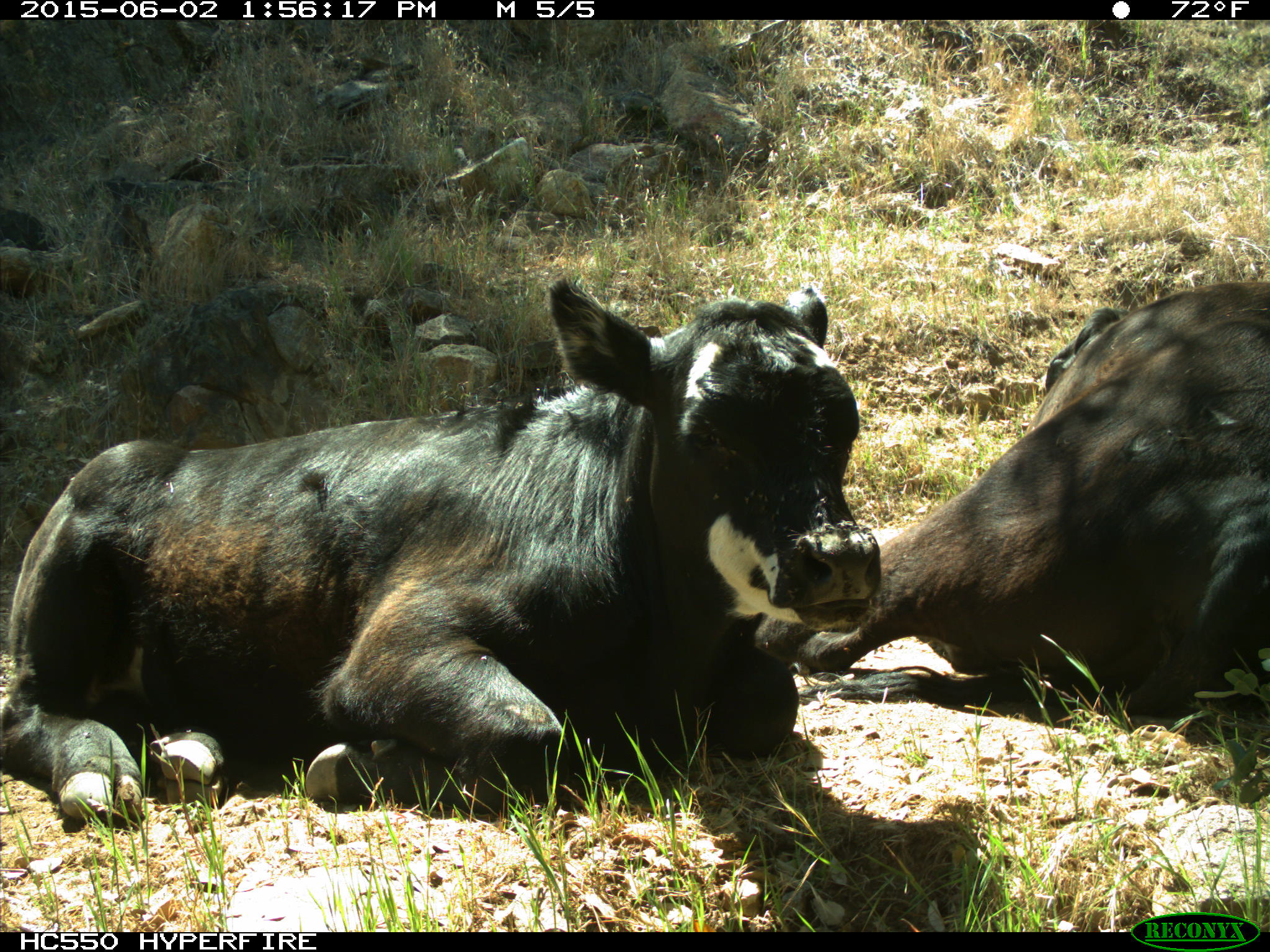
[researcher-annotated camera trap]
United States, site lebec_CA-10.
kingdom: Animalia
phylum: Chordata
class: Mammalia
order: Artiodactyla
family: Bovidae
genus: Bos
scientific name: Bos taurus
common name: domestic cow